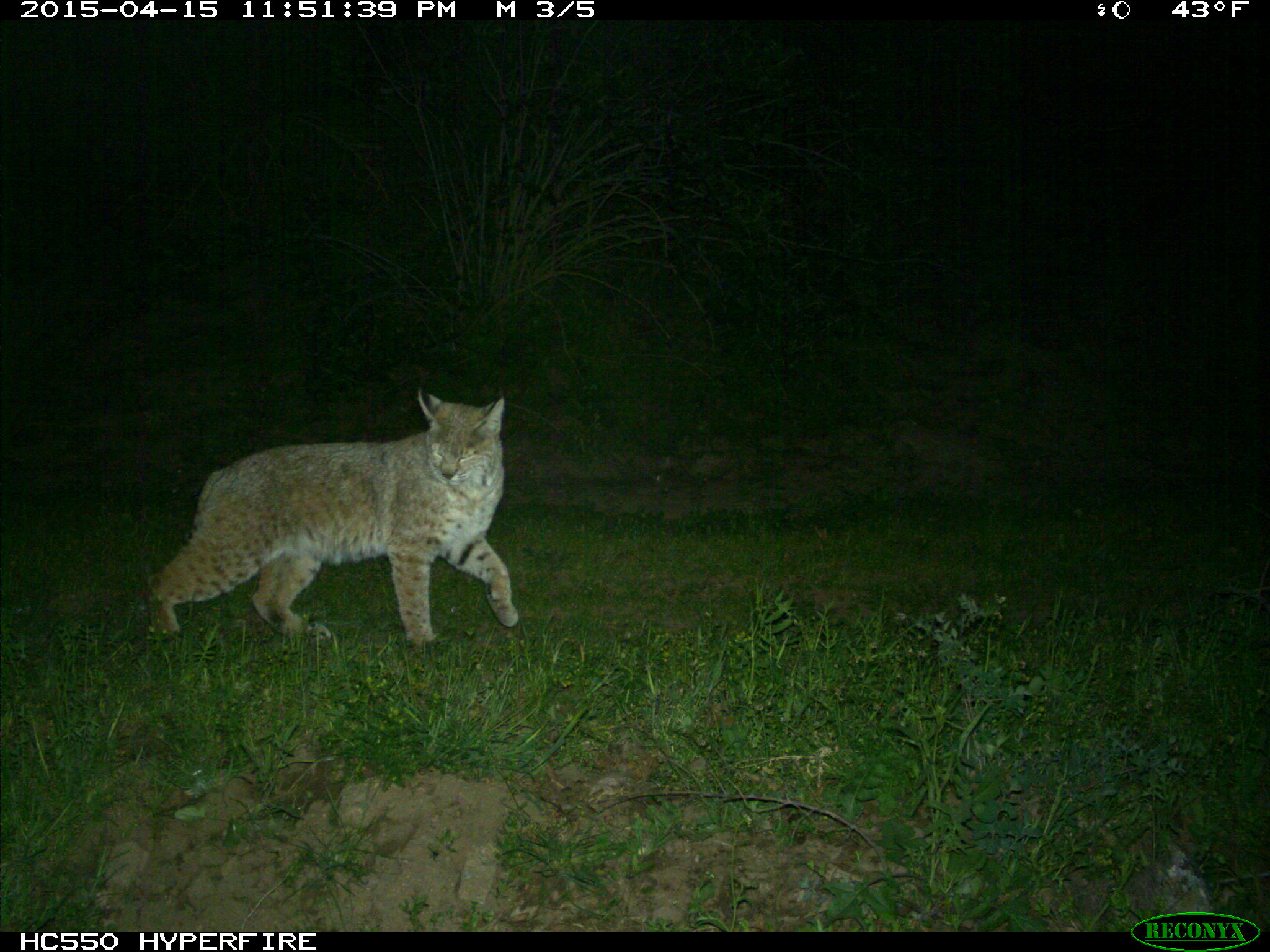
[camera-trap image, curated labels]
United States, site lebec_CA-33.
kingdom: Animalia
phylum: Chordata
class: Mammalia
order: Carnivora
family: Felidae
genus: Lynx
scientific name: Lynx rufus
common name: bobcat